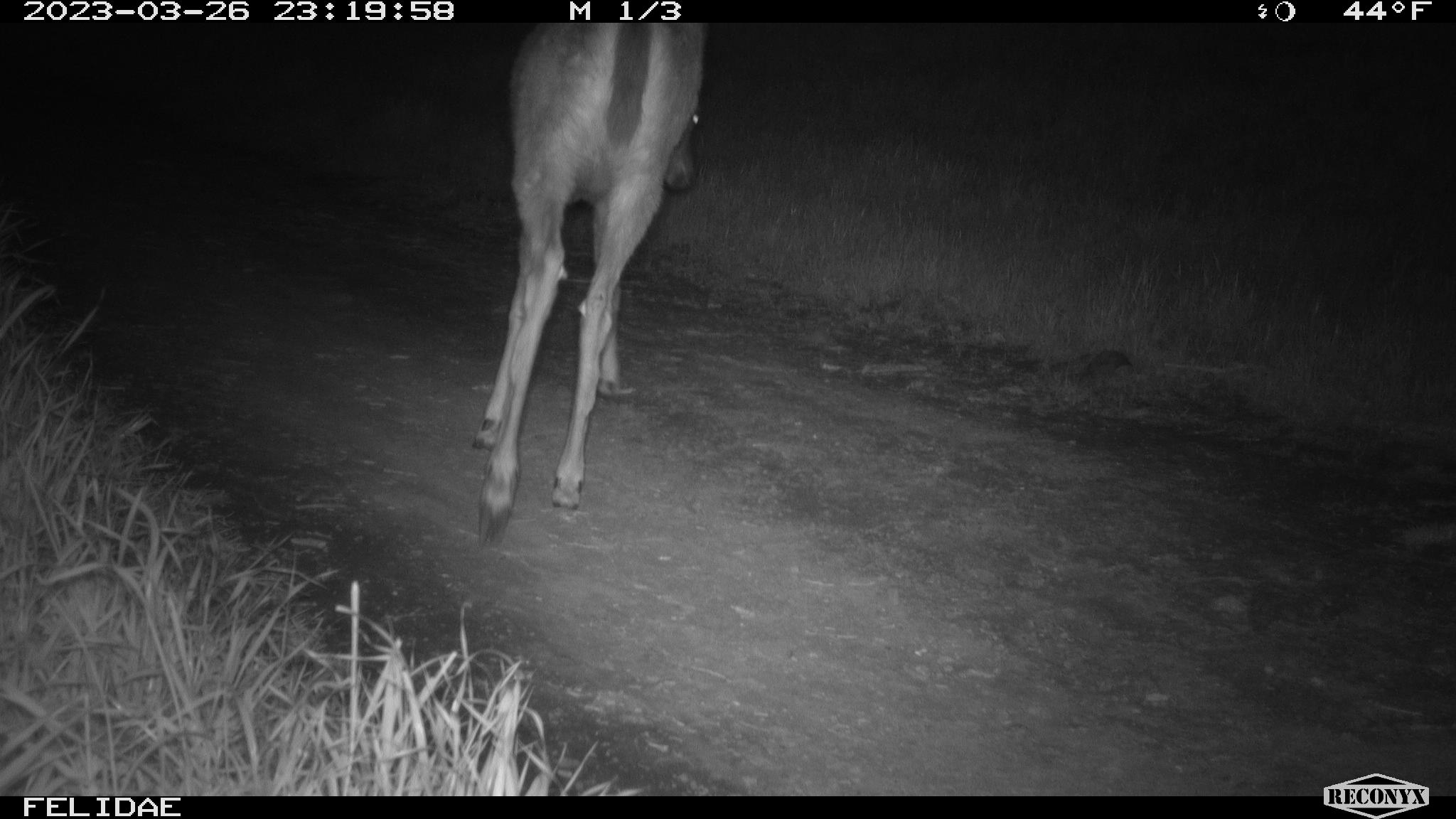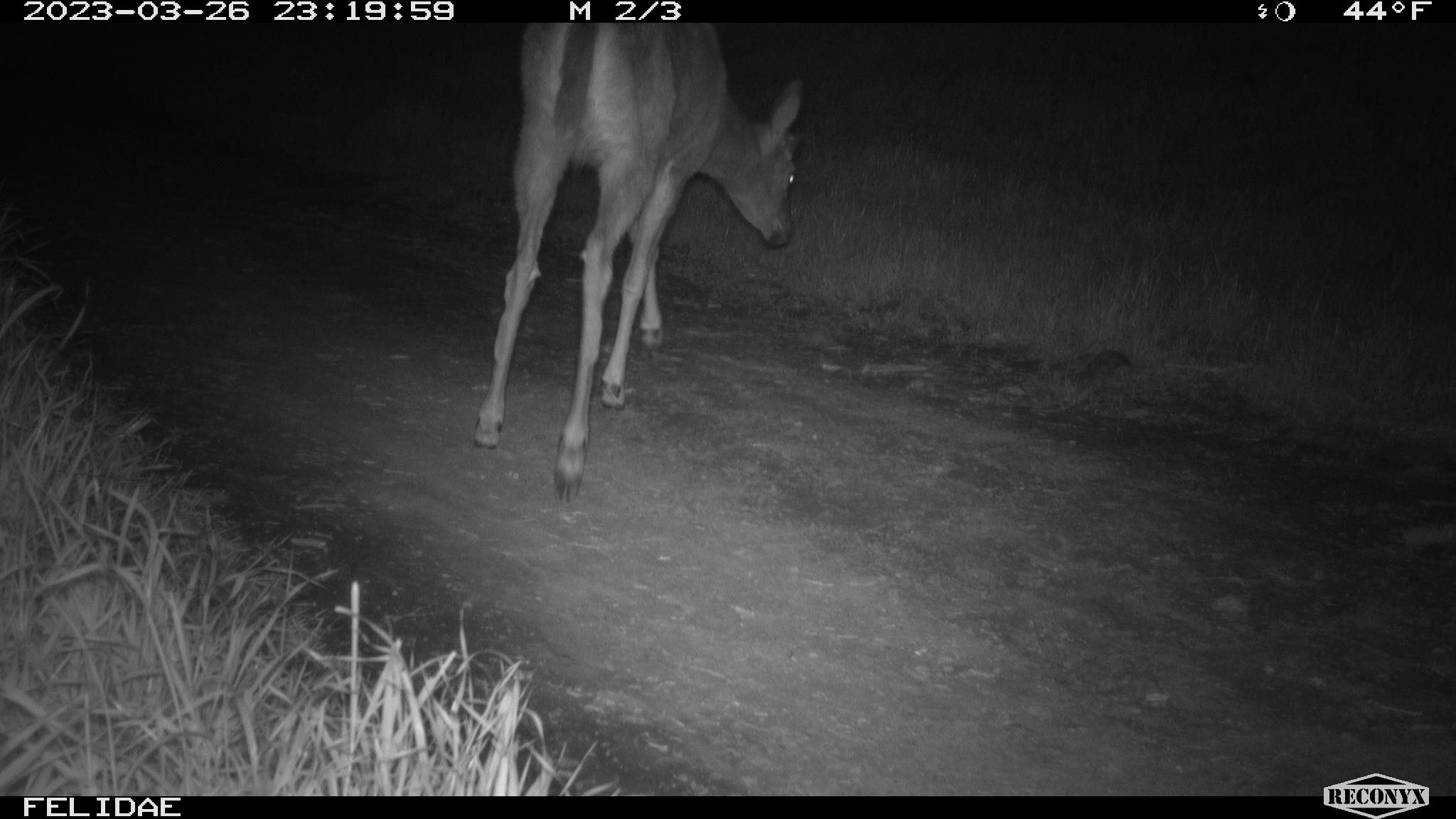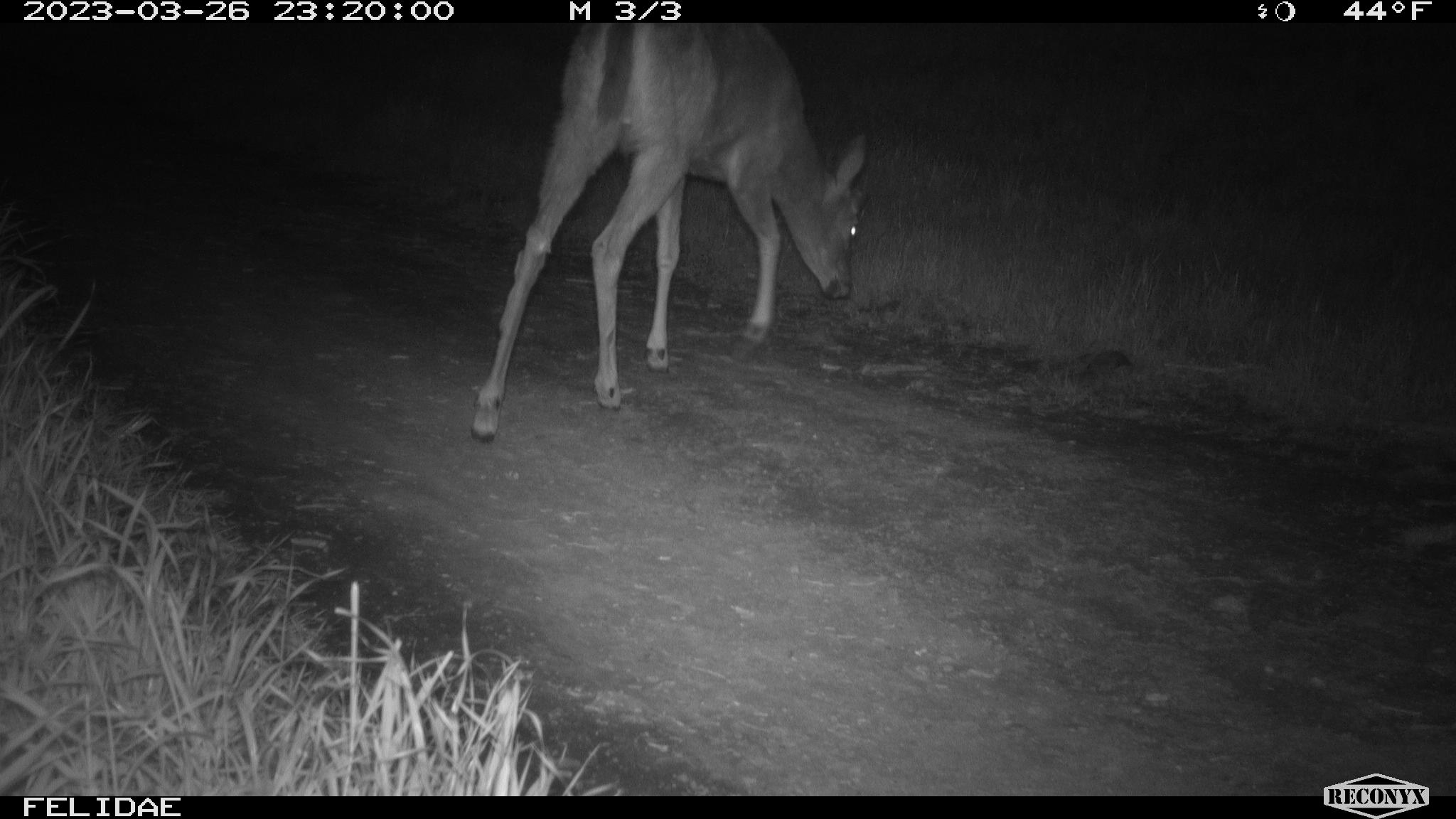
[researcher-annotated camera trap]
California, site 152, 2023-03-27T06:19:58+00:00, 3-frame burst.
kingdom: Animalia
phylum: Chordata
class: Mammalia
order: Artiodactyla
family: Cervidae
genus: Odocoileus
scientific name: Odocoileus hemionus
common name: mule deer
Mule deer (Odocoileus hemionus).